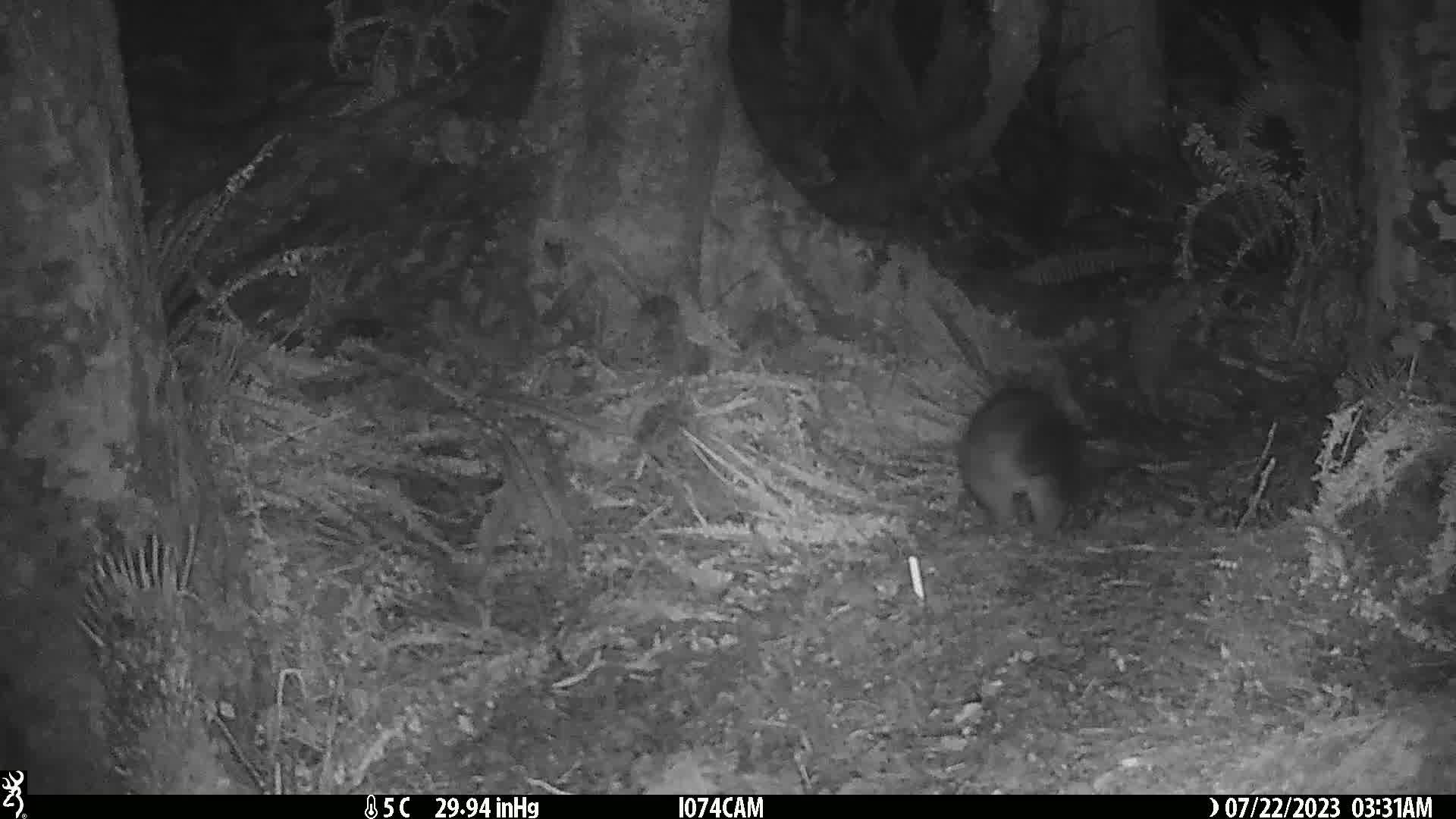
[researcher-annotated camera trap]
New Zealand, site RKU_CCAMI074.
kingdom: Animalia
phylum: Chordata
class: Mammalia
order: Diprotodontia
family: Phalangeridae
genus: Trichosurus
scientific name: Trichosurus vulpecula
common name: common brushtail possum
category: possum